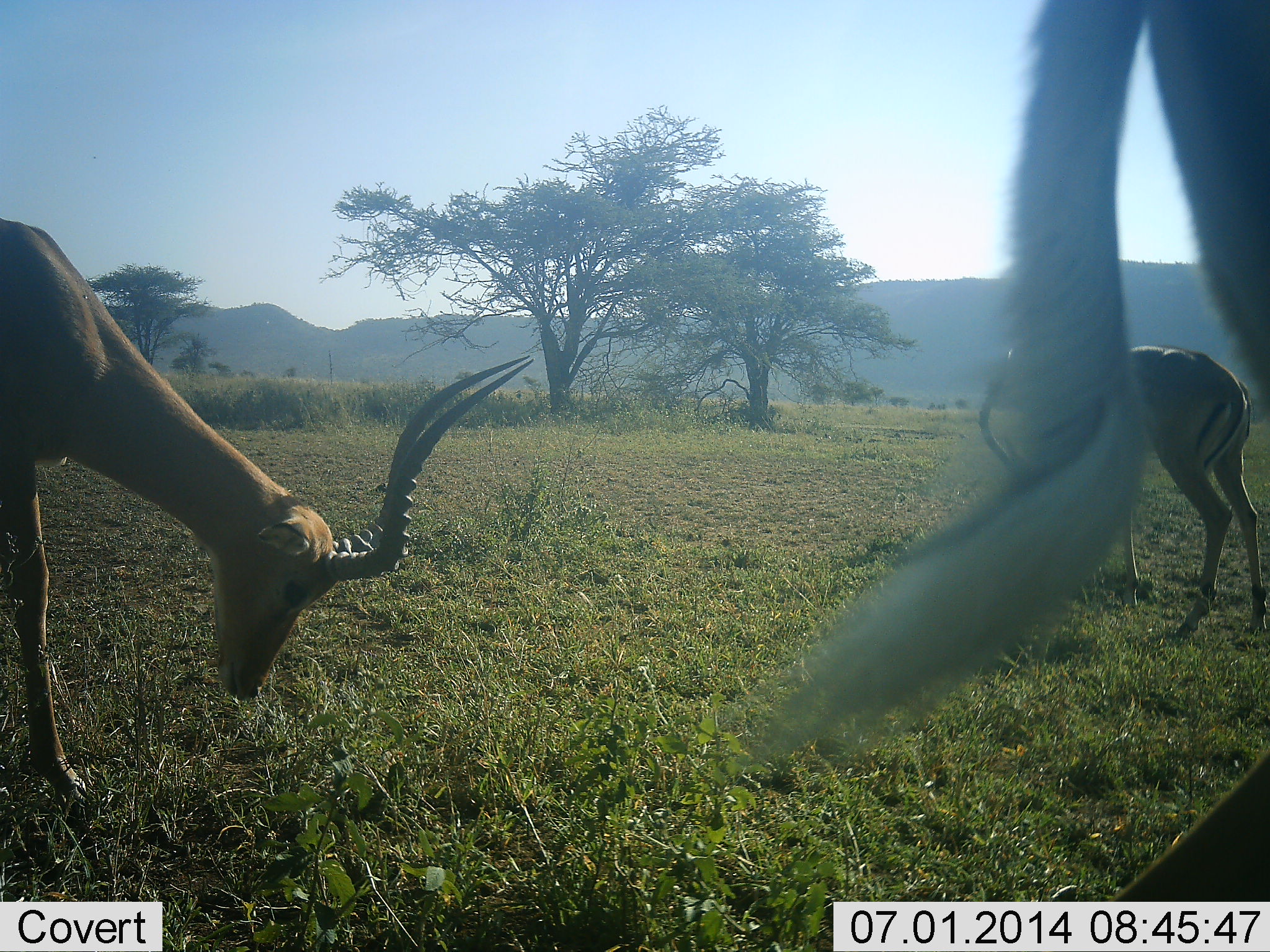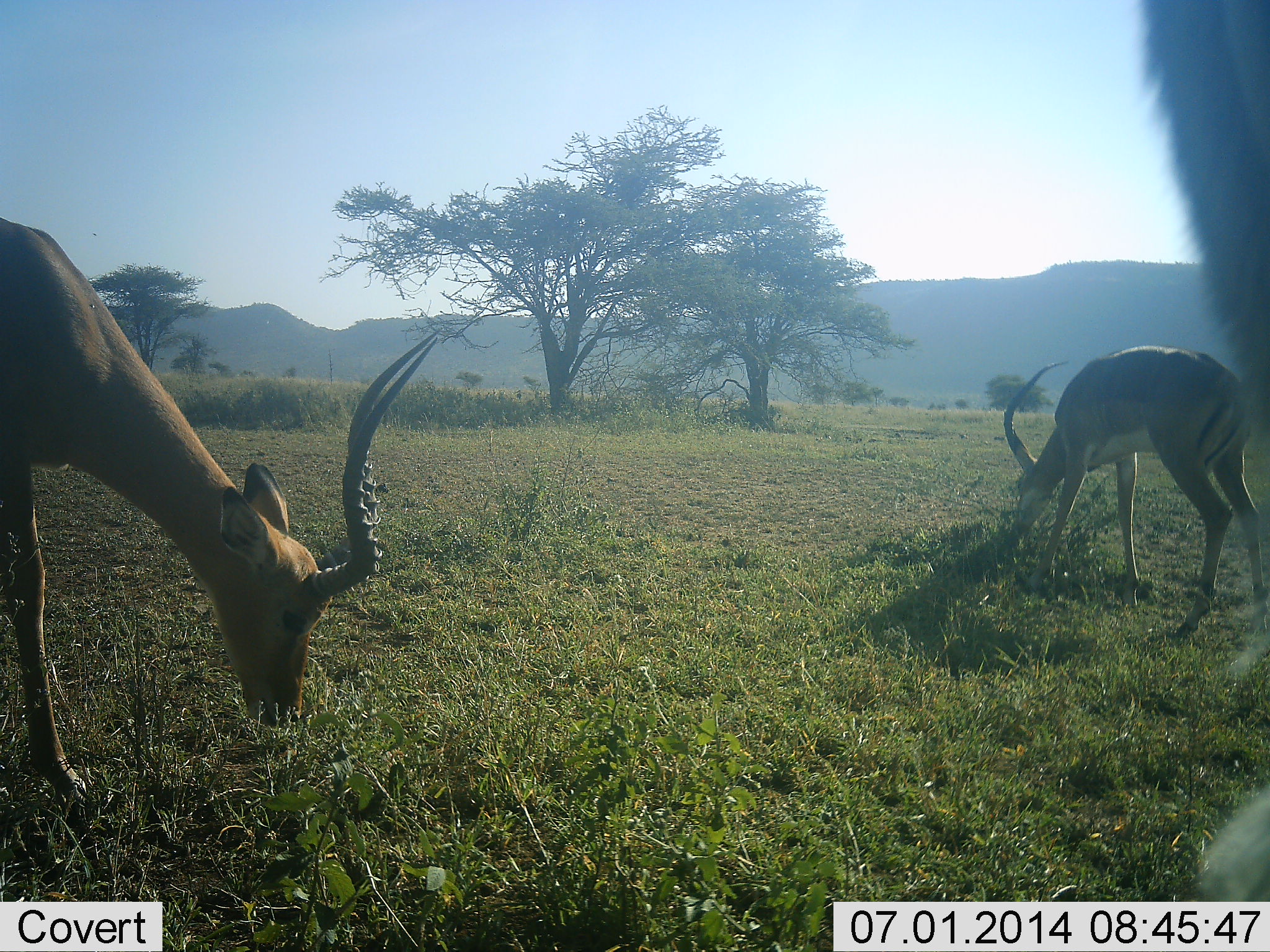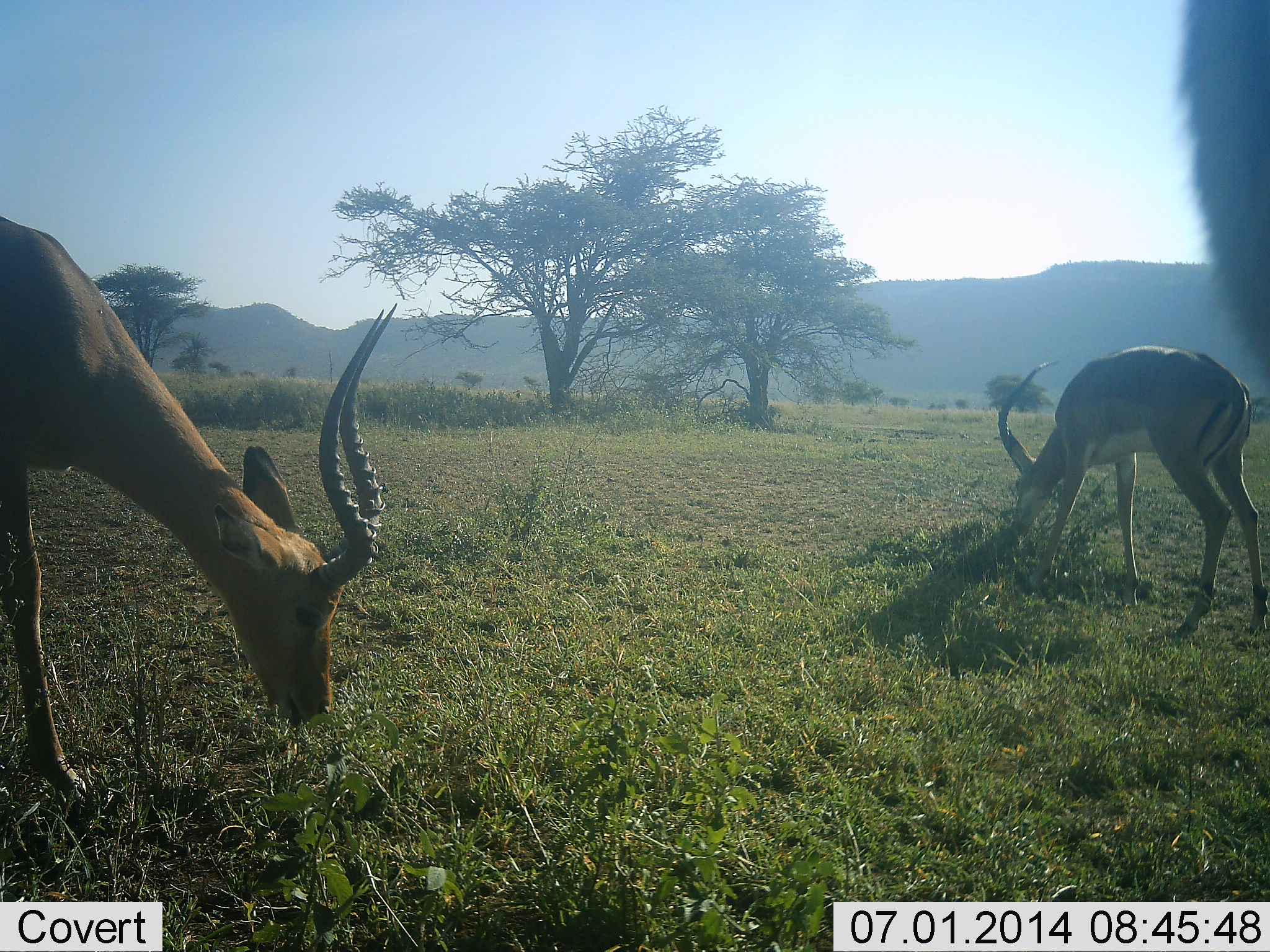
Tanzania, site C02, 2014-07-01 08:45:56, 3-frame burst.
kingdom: Animalia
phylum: Chordata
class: Mammalia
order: Artiodactyla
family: Bovidae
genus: Aepyceros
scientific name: Aepyceros melampus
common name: impala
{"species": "impala (Aepyceros melampus)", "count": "3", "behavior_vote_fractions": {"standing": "20%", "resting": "0%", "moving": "0%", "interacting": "0%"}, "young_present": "0%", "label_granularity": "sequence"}